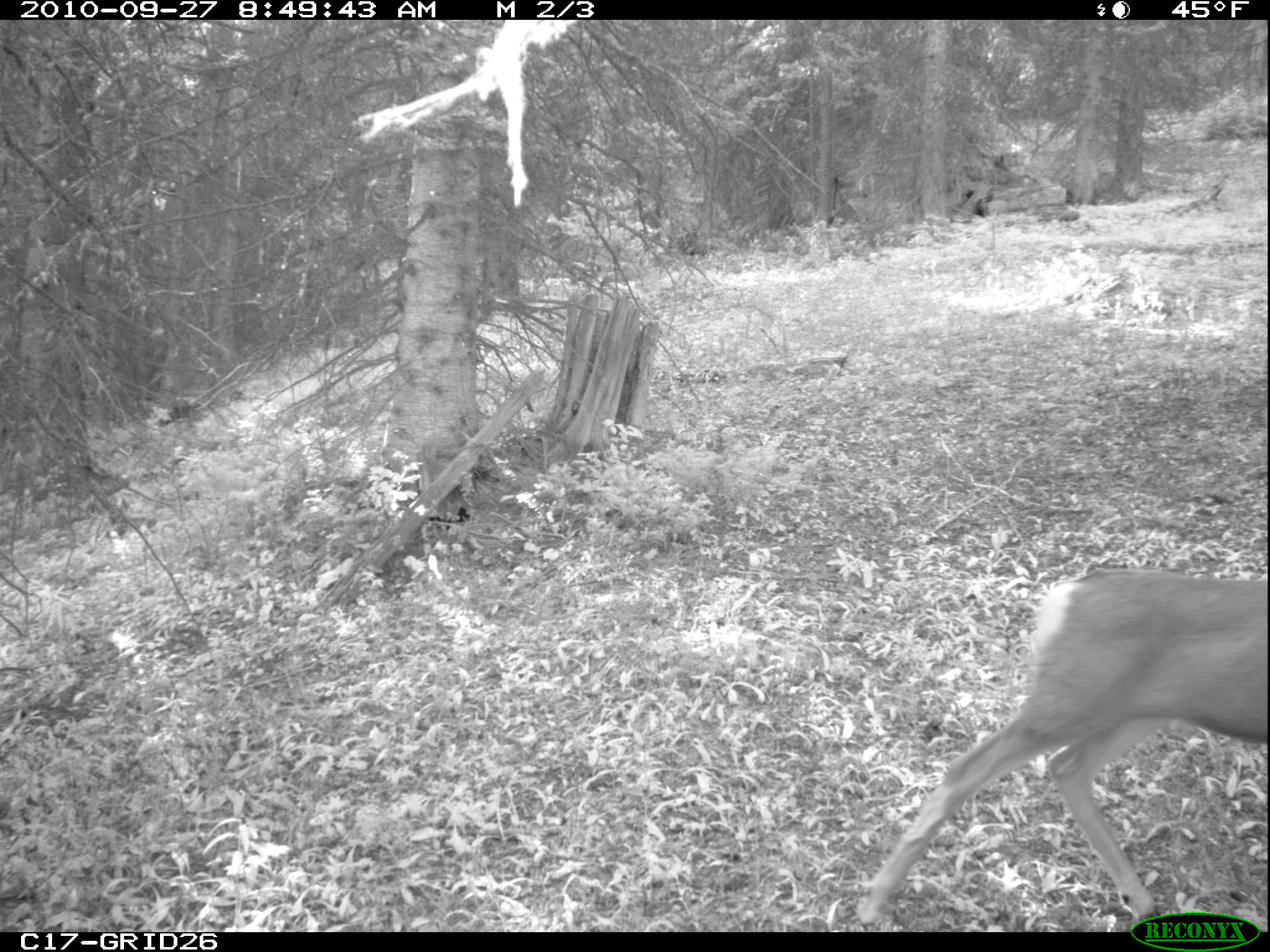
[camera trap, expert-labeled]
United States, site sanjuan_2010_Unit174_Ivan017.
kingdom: Animalia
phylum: Chordata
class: Mammalia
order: Artiodactyla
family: Cervidae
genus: Odocoileus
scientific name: Odocoileus hemionus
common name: mule deer